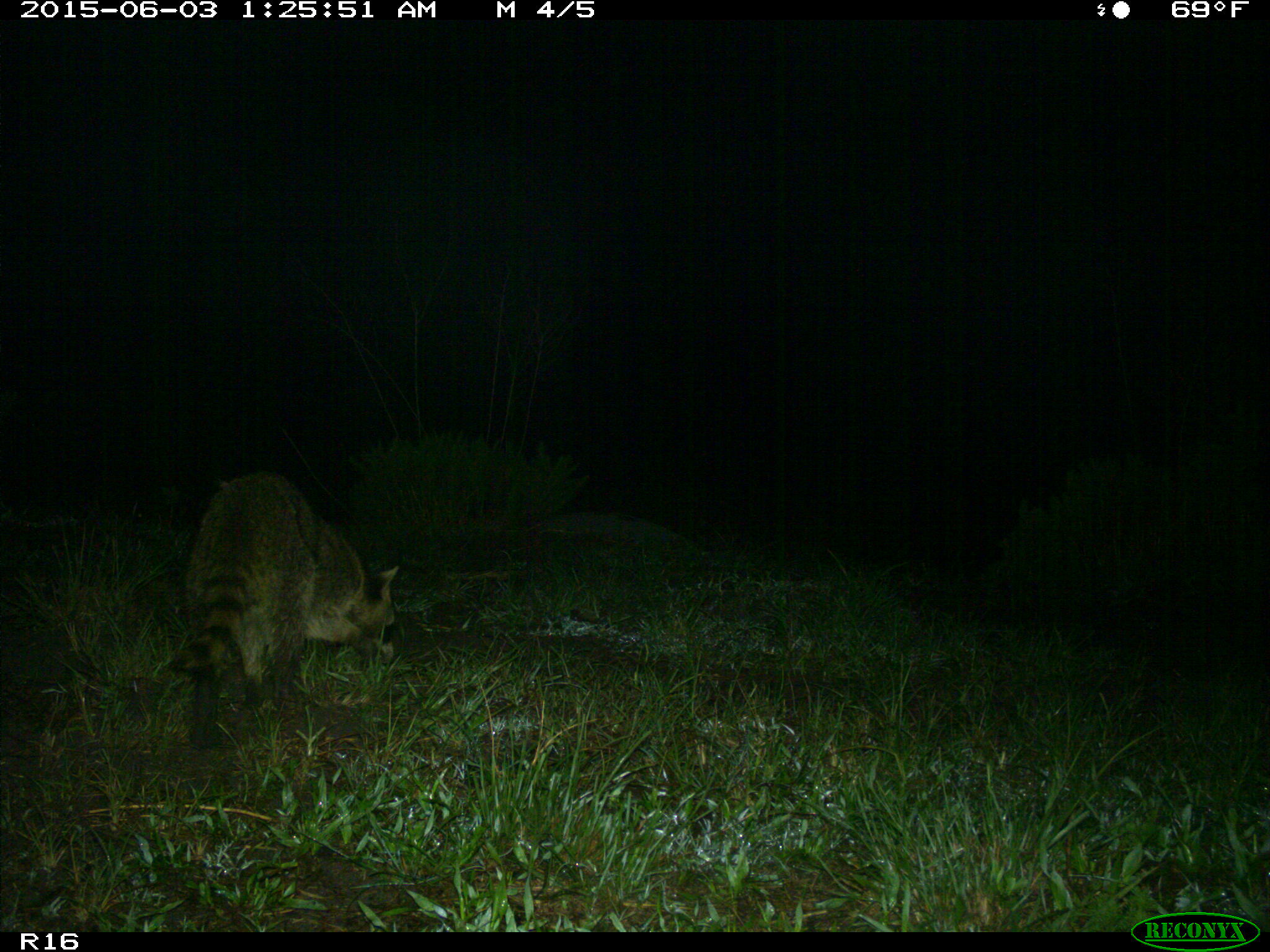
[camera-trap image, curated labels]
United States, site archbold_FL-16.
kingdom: Animalia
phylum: Chordata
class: Mammalia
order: Carnivora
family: Procyonidae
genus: Procyon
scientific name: Procyon lotor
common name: common raccoon